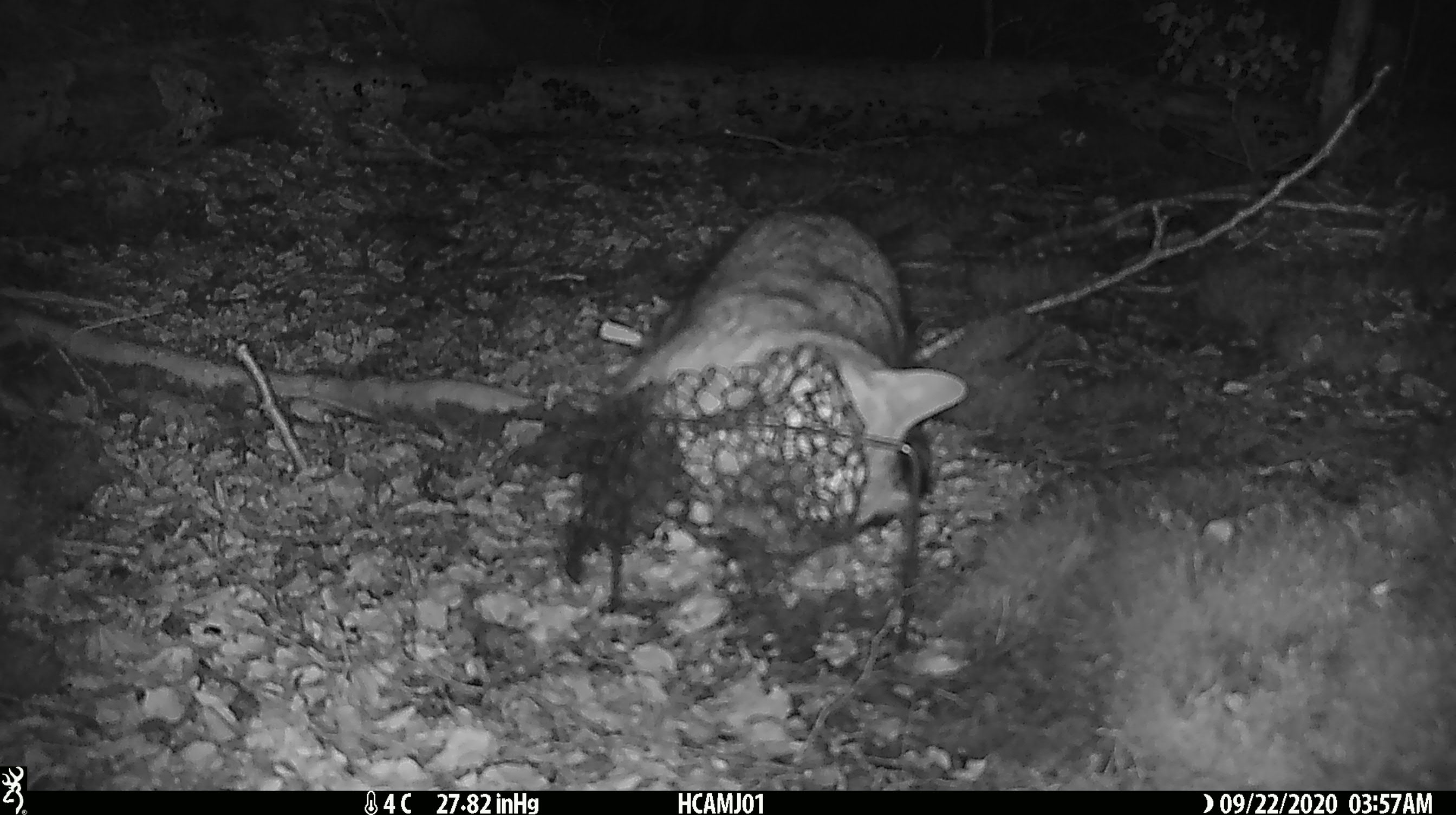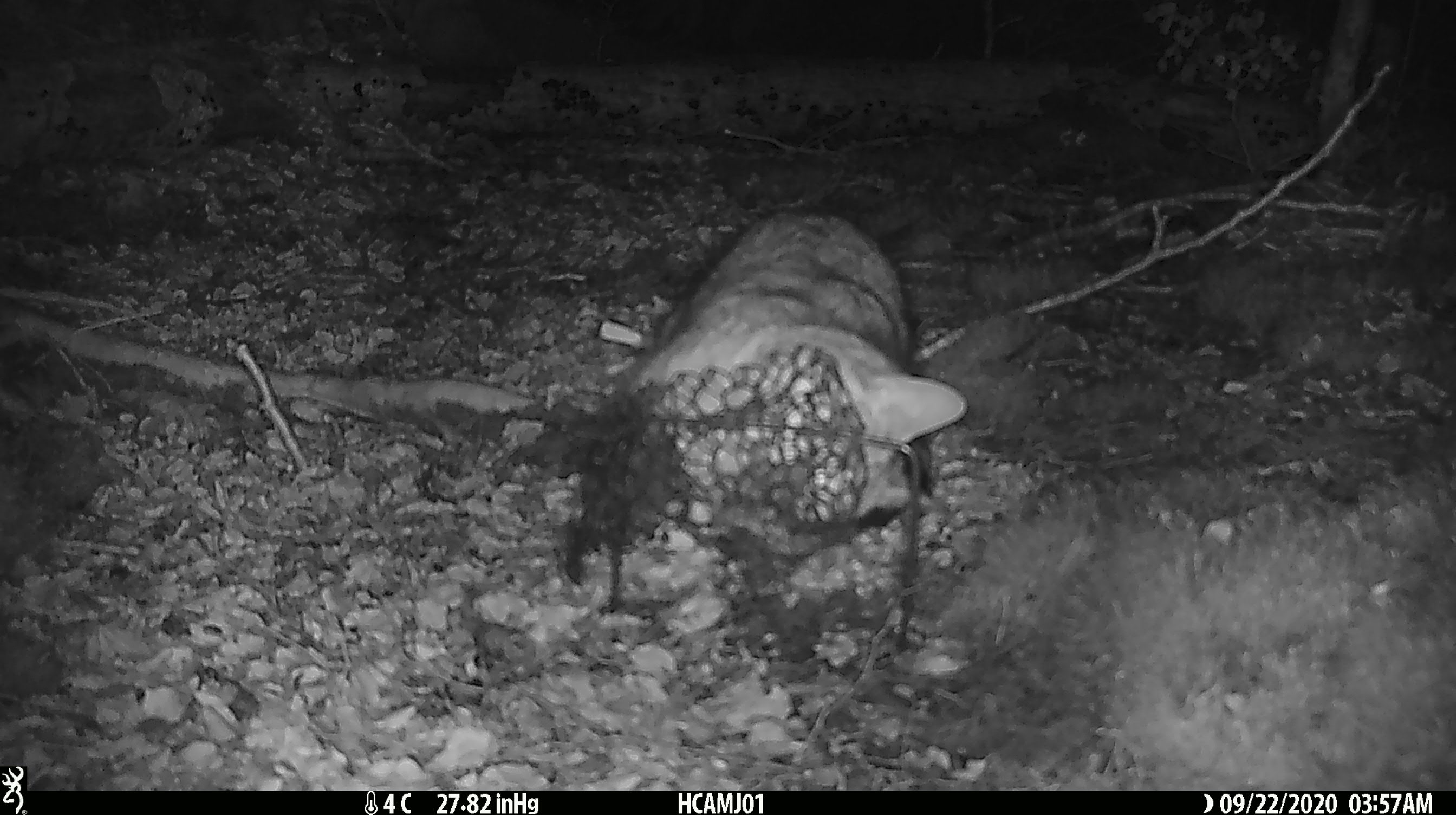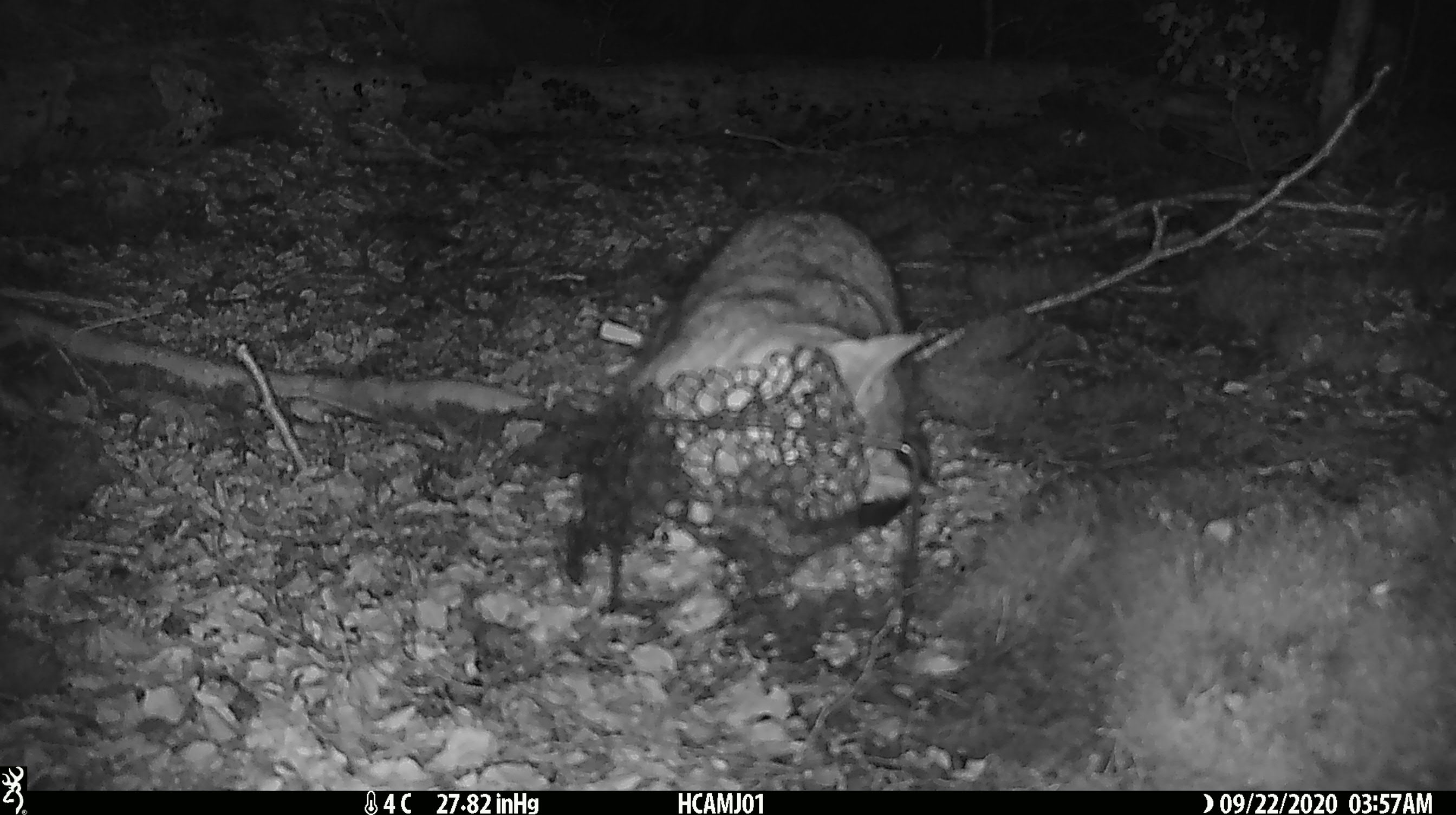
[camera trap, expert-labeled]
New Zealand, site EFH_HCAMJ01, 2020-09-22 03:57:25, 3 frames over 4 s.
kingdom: Animalia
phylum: Chordata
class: Mammalia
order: Carnivora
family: Felidae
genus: Felis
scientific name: Felis catus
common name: domestic cat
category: cat